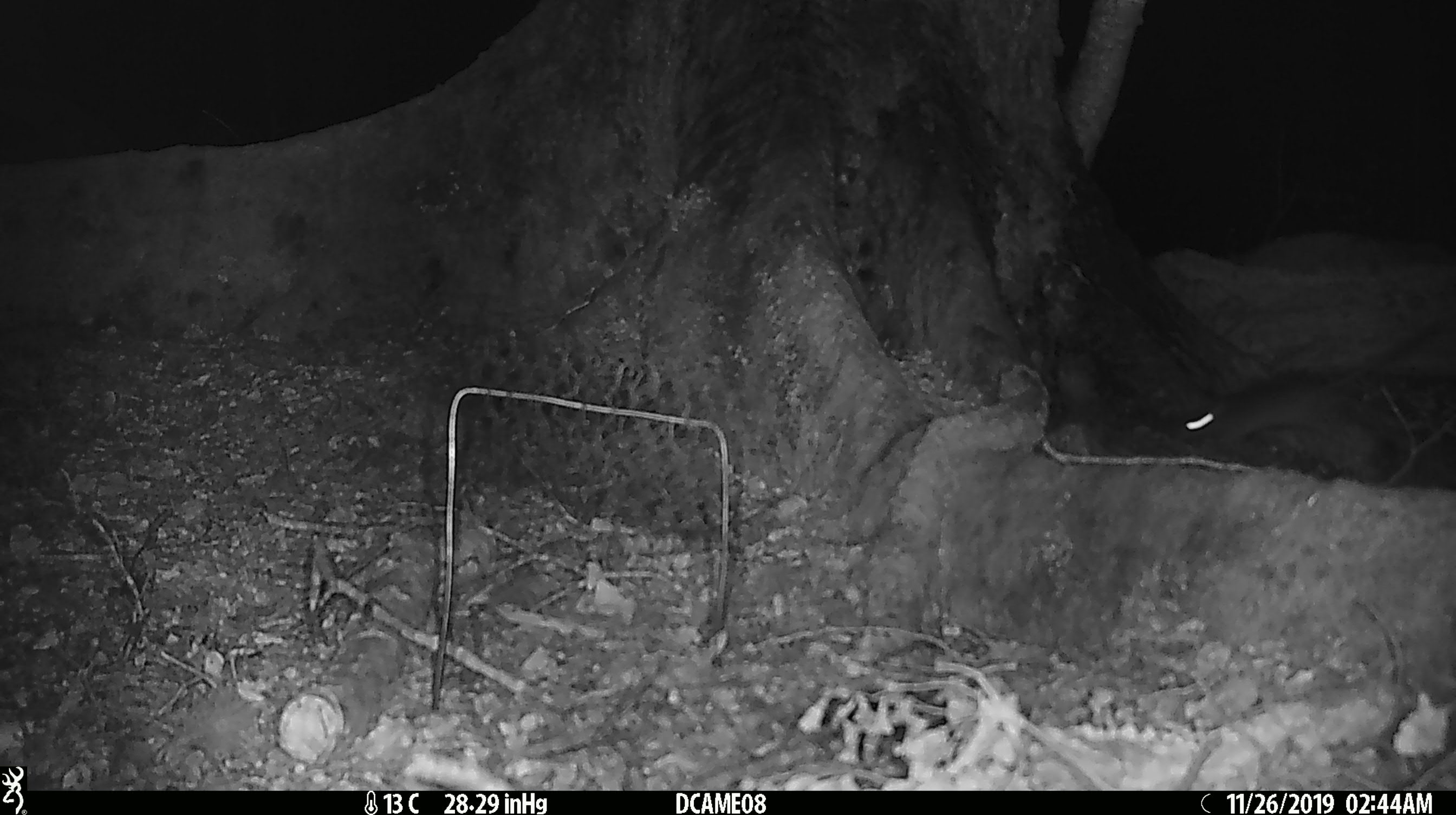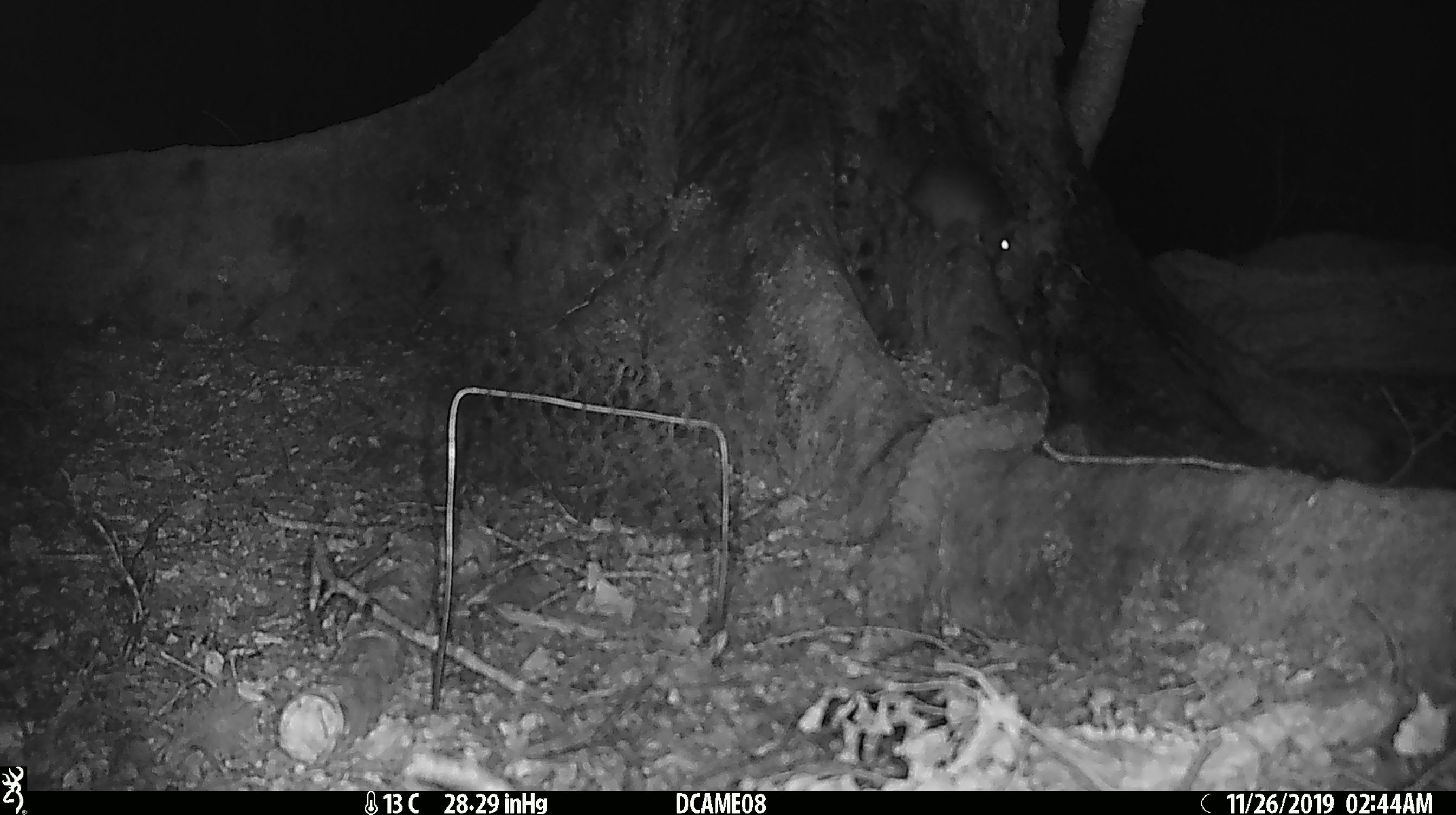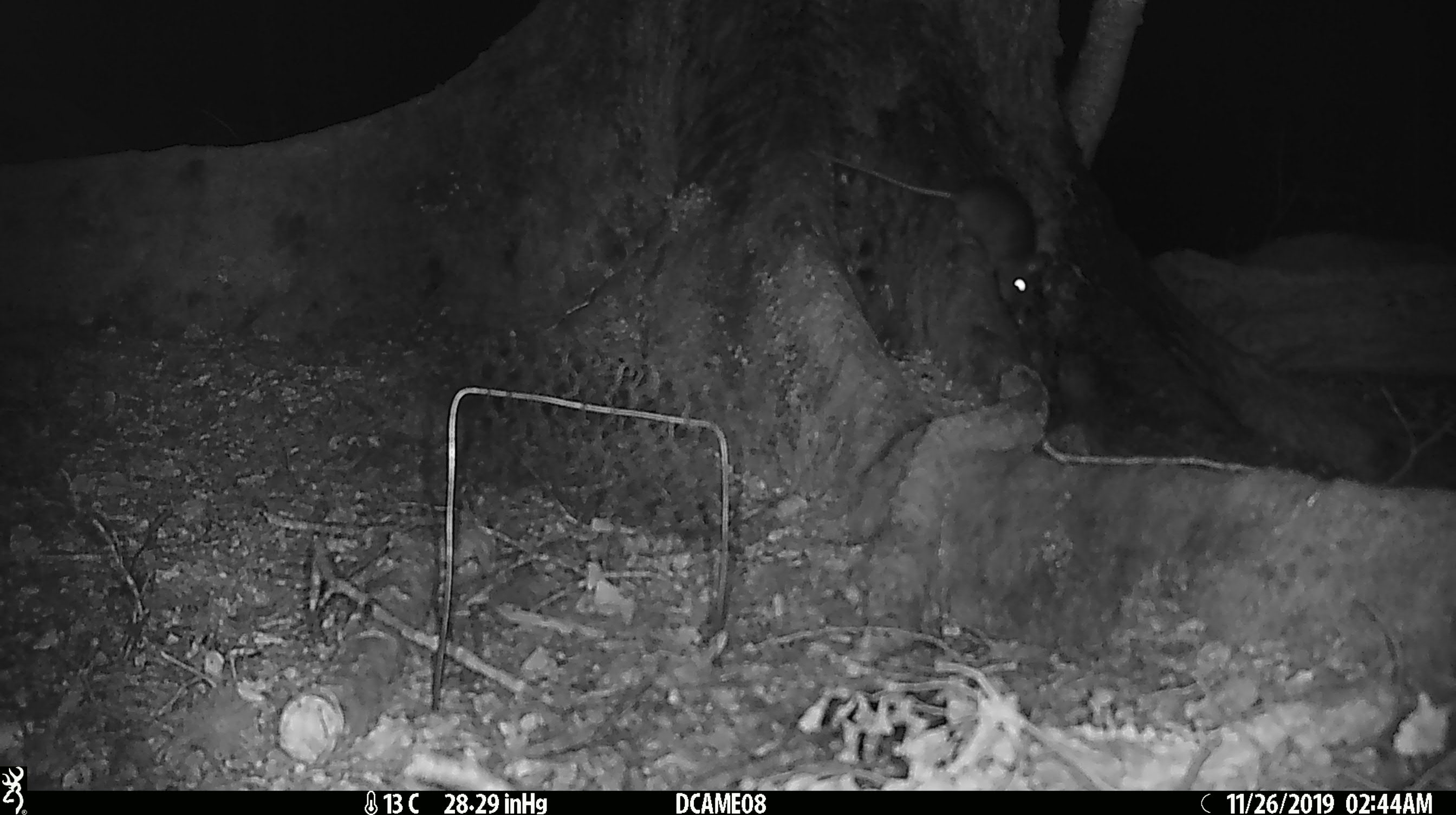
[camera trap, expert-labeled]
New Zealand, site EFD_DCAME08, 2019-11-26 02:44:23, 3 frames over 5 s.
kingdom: Animalia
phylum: Chordata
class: Mammalia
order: Rodentia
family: Muridae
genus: Rattus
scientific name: Rattus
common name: rat